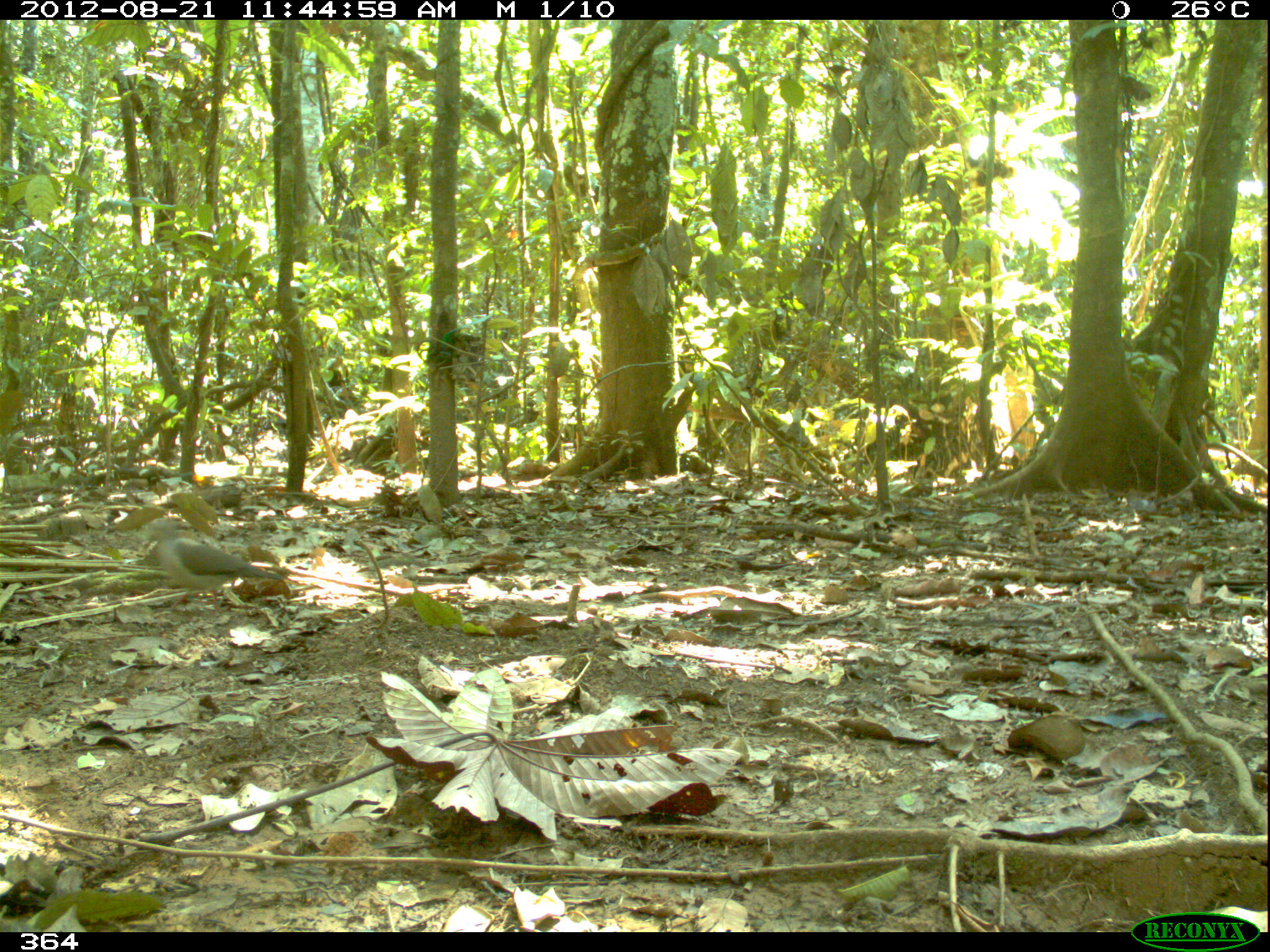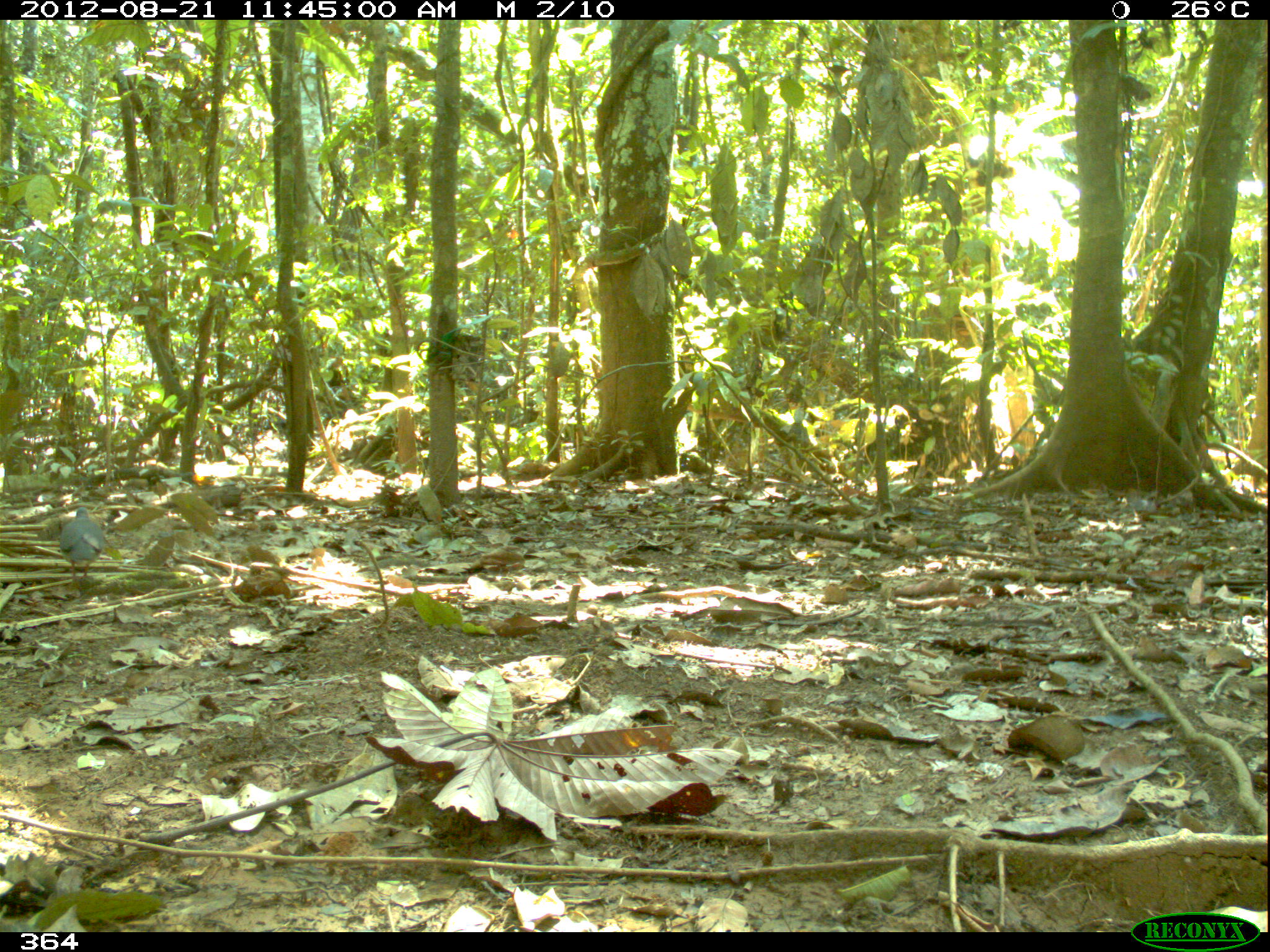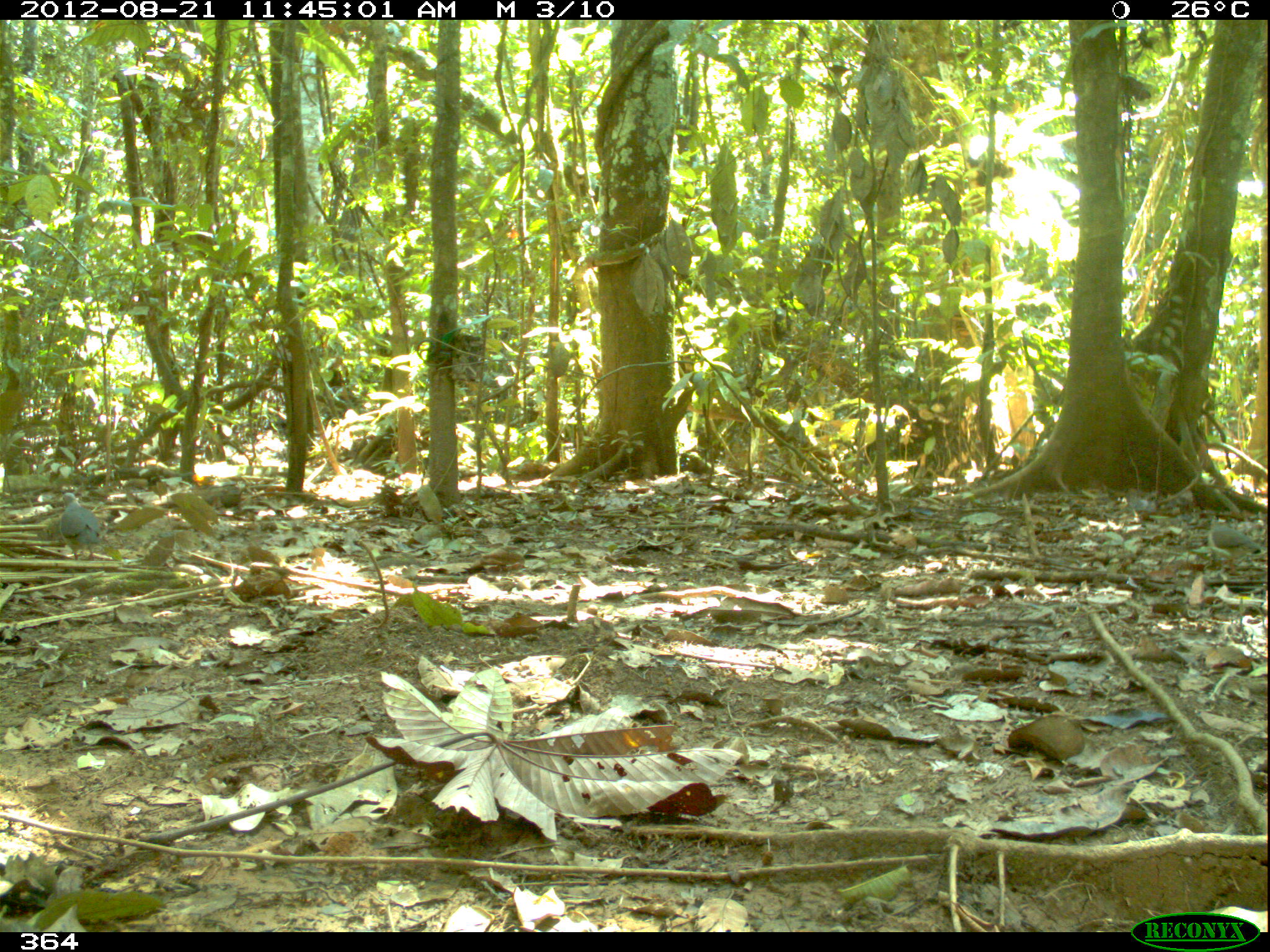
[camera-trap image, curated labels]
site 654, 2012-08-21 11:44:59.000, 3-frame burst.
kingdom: Animalia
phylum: Chordata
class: Aves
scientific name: Aves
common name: bird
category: unknown bird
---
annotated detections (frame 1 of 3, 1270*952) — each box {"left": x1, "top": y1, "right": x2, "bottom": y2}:
unknown bird: {"left": 142, "top": 517, "right": 283, "bottom": 613}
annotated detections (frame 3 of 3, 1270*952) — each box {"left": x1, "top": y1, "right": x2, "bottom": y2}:
unknown bird: {"left": 1206, "top": 509, "right": 1265, "bottom": 575}; {"left": 58, "top": 492, "right": 101, "bottom": 561}